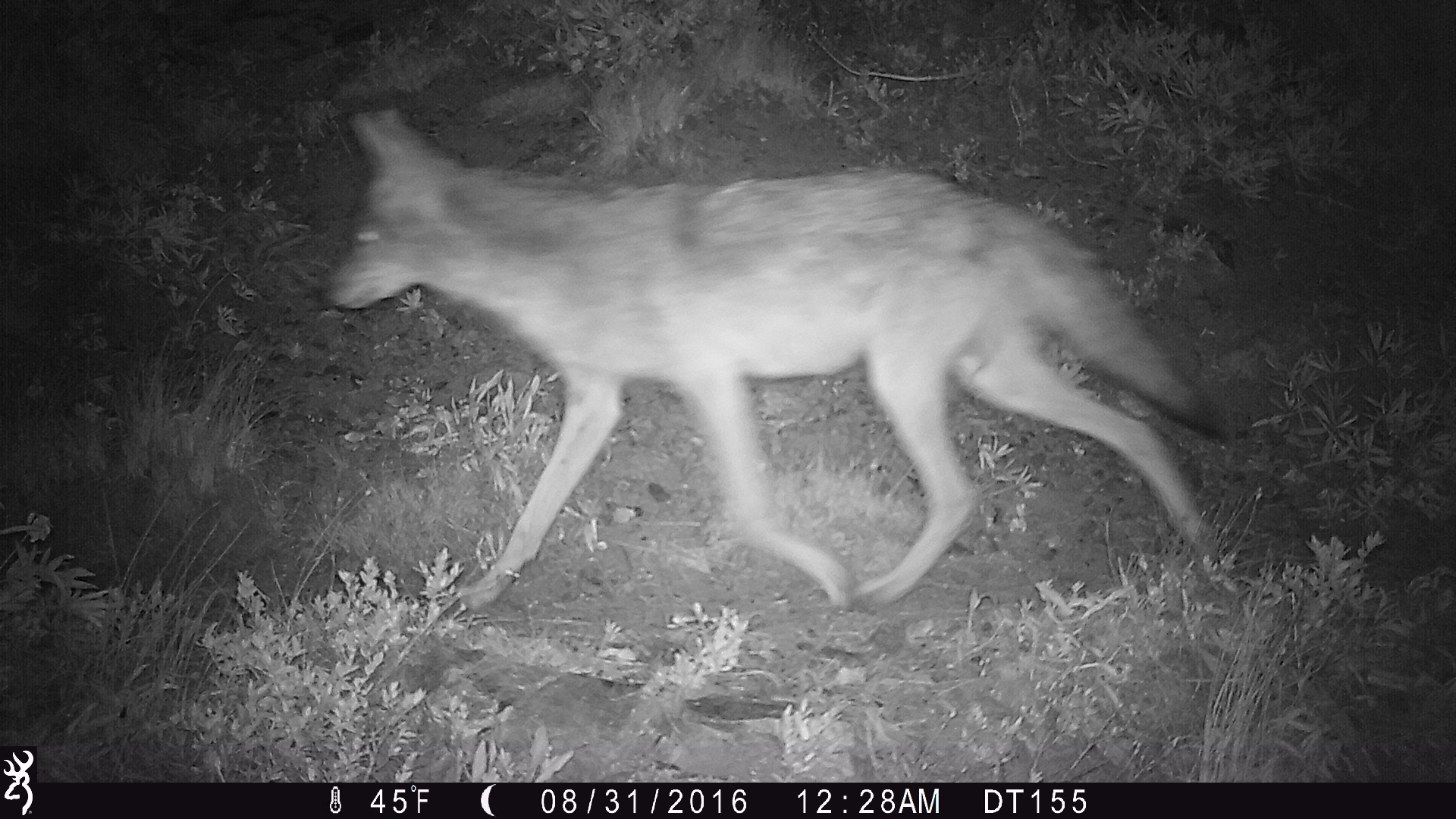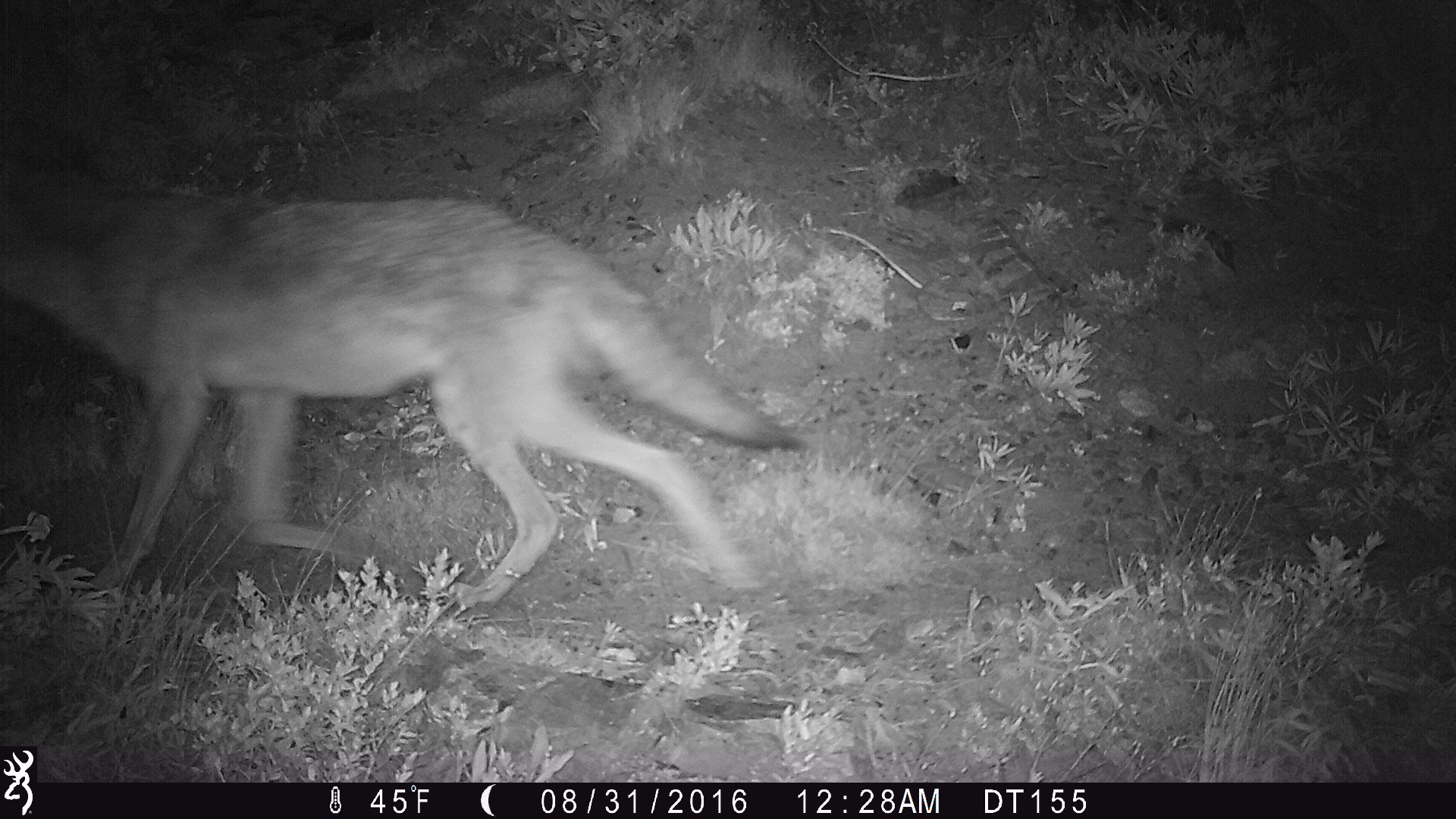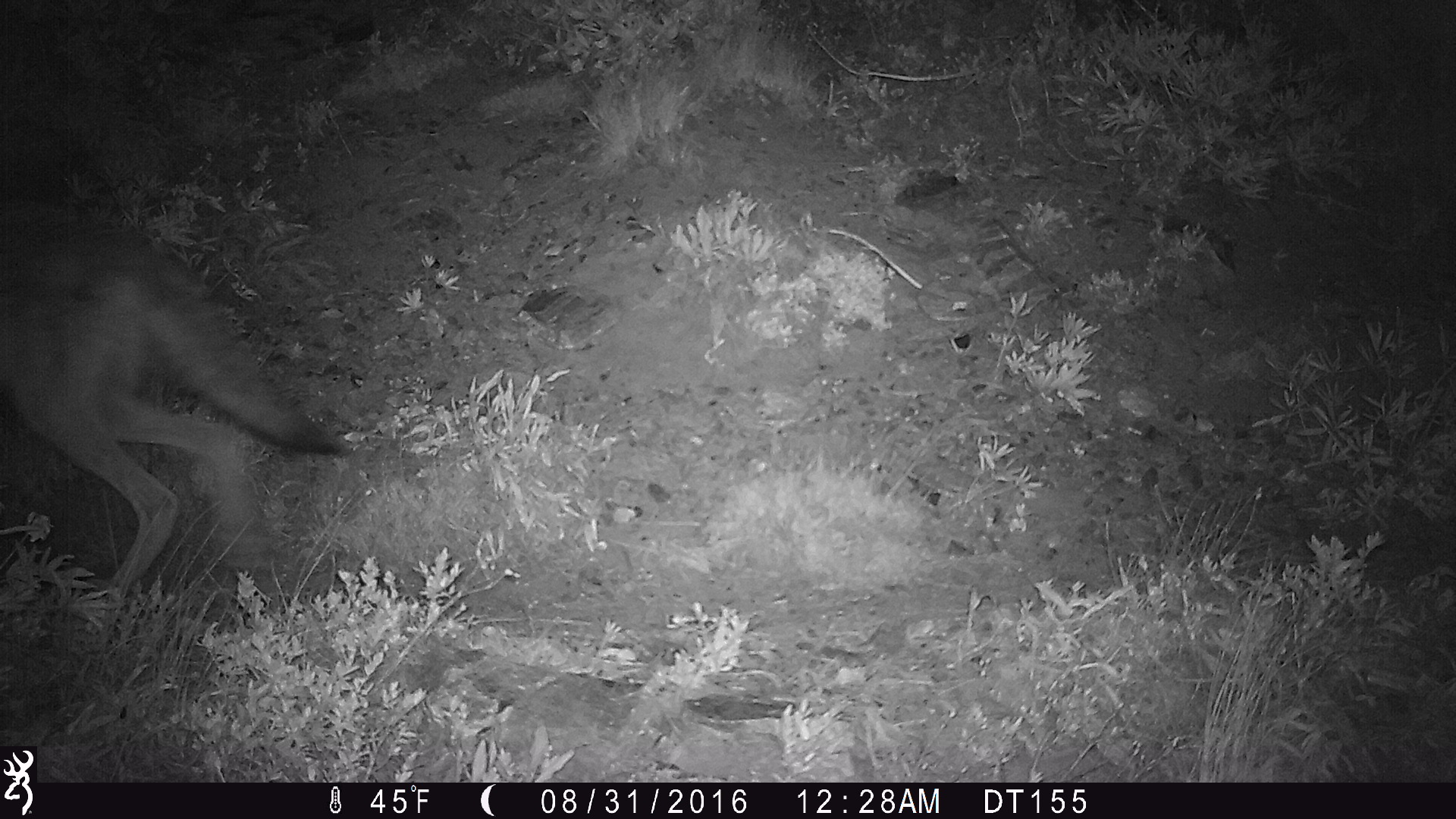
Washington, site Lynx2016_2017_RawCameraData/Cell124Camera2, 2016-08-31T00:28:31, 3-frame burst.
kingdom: Animalia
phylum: Chordata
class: Mammalia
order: Carnivora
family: Canidae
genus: Canis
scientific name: Canis latrans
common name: coyote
Canis latrans (coyote). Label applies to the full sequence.